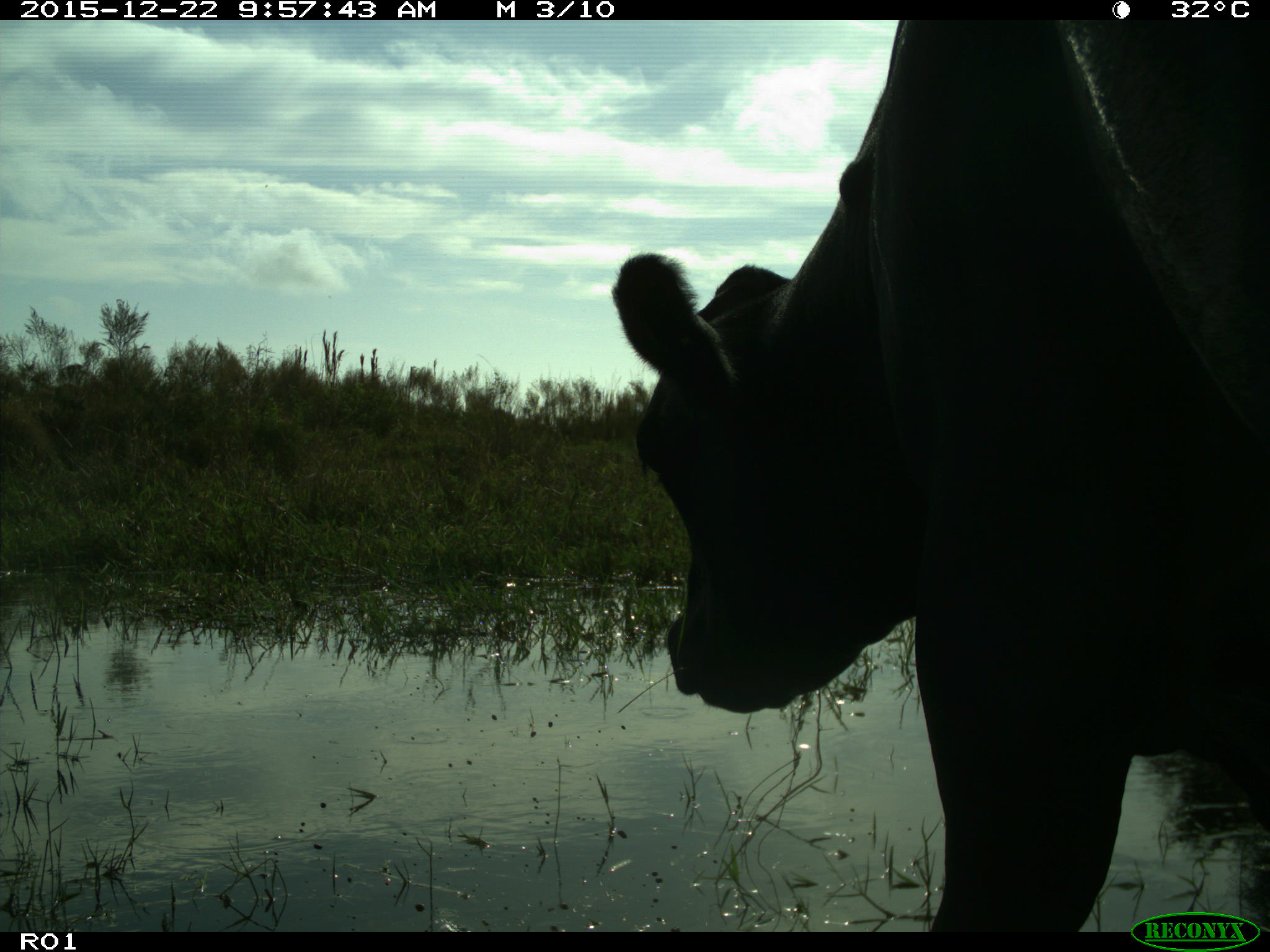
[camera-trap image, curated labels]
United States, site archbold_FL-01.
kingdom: Animalia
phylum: Chordata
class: Mammalia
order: Artiodactyla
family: Bovidae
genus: Bos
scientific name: Bos taurus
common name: domestic cow